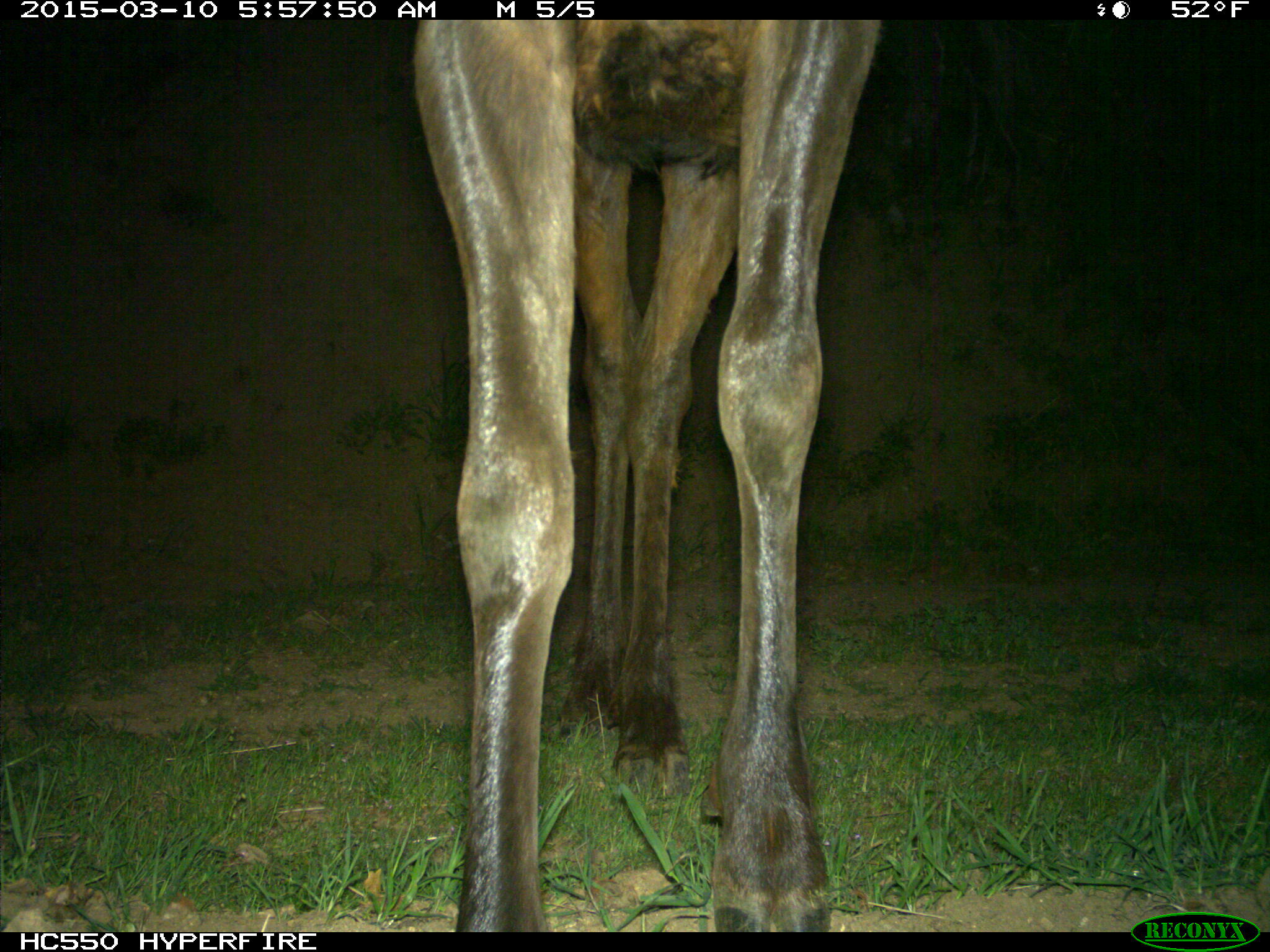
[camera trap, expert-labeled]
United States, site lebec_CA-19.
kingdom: Animalia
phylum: Chordata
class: Mammalia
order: Artiodactyla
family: Cervidae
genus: Cervus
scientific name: Cervus canadensis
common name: elk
Cervus canadensis (elk).